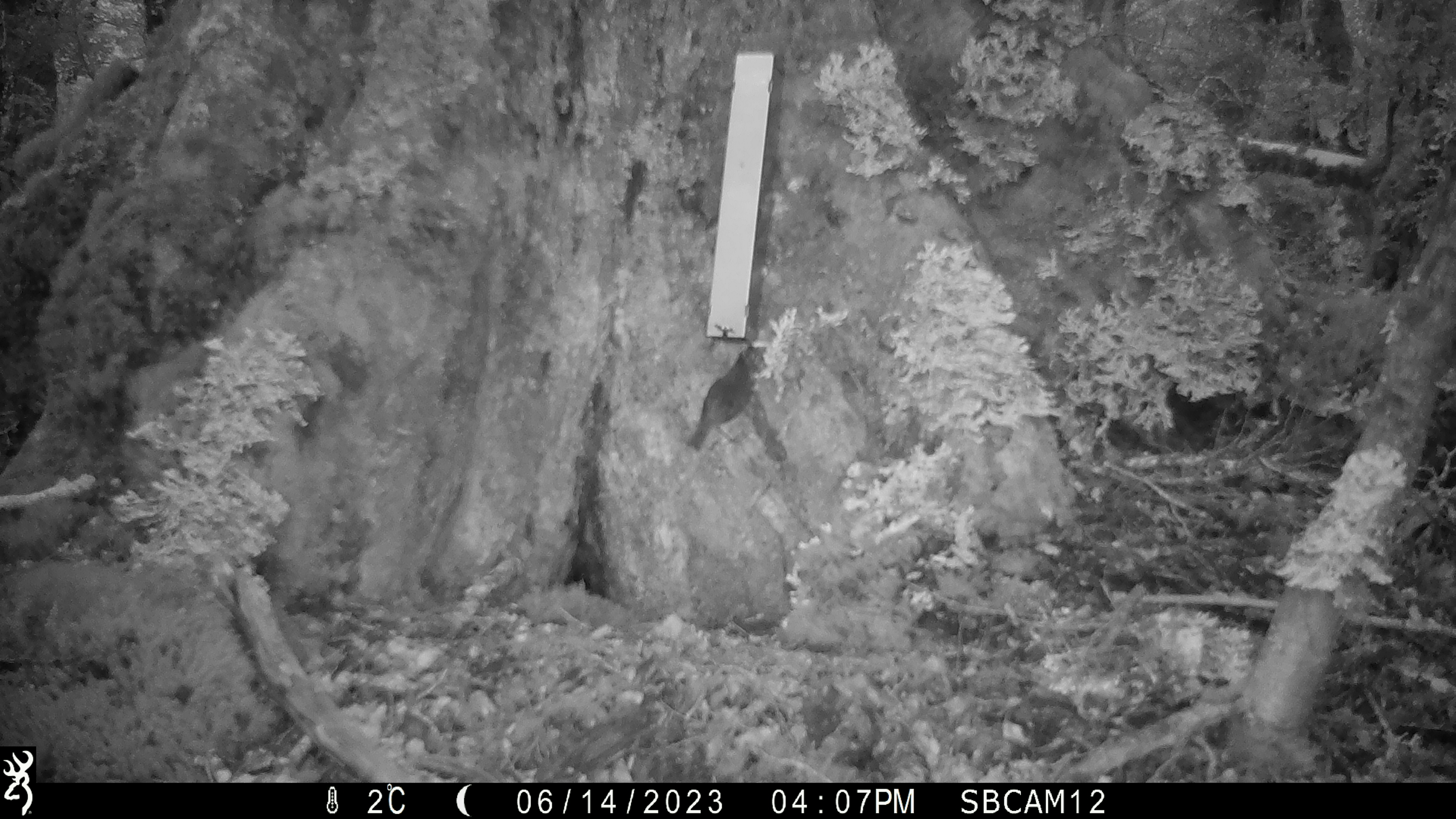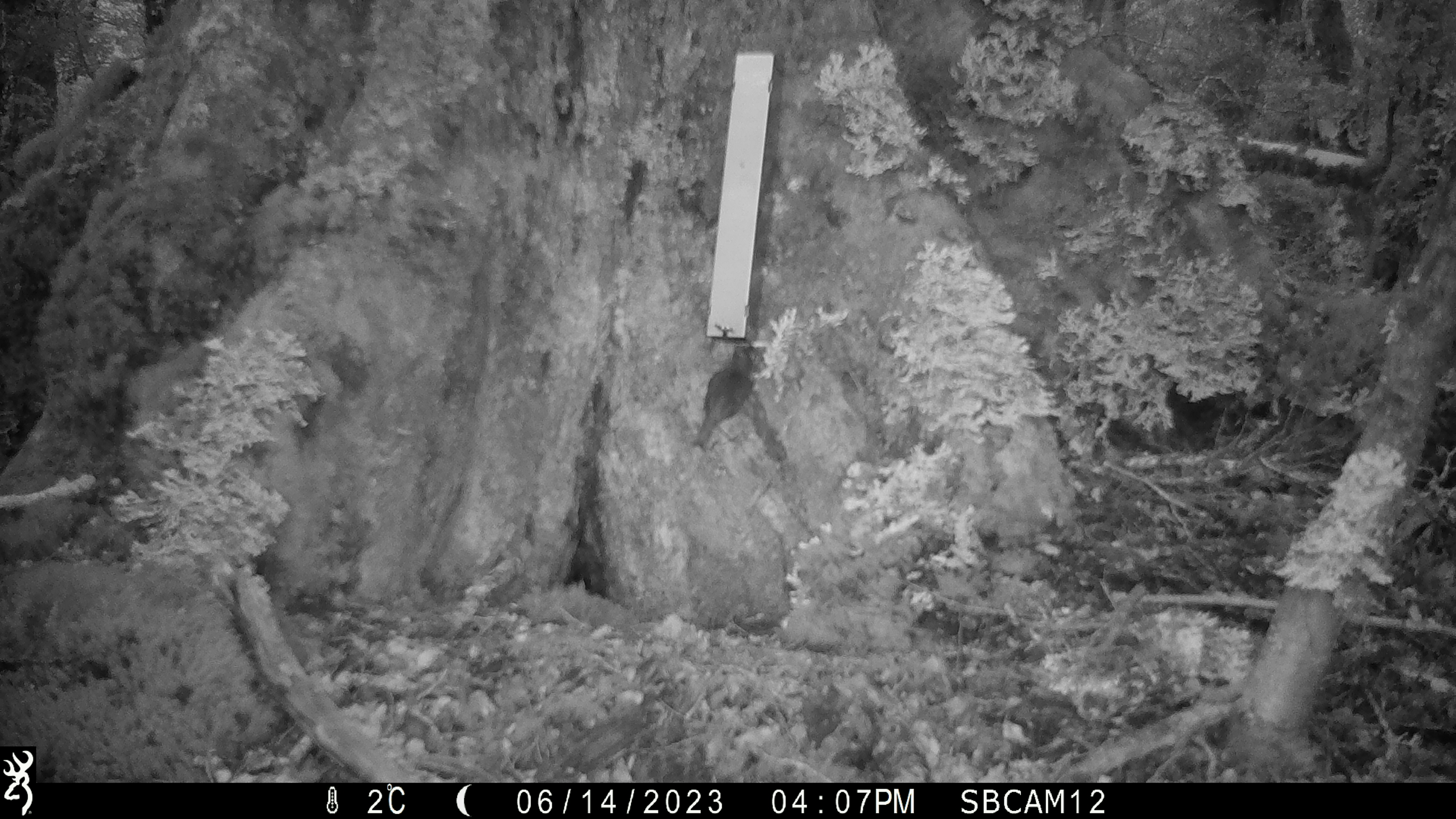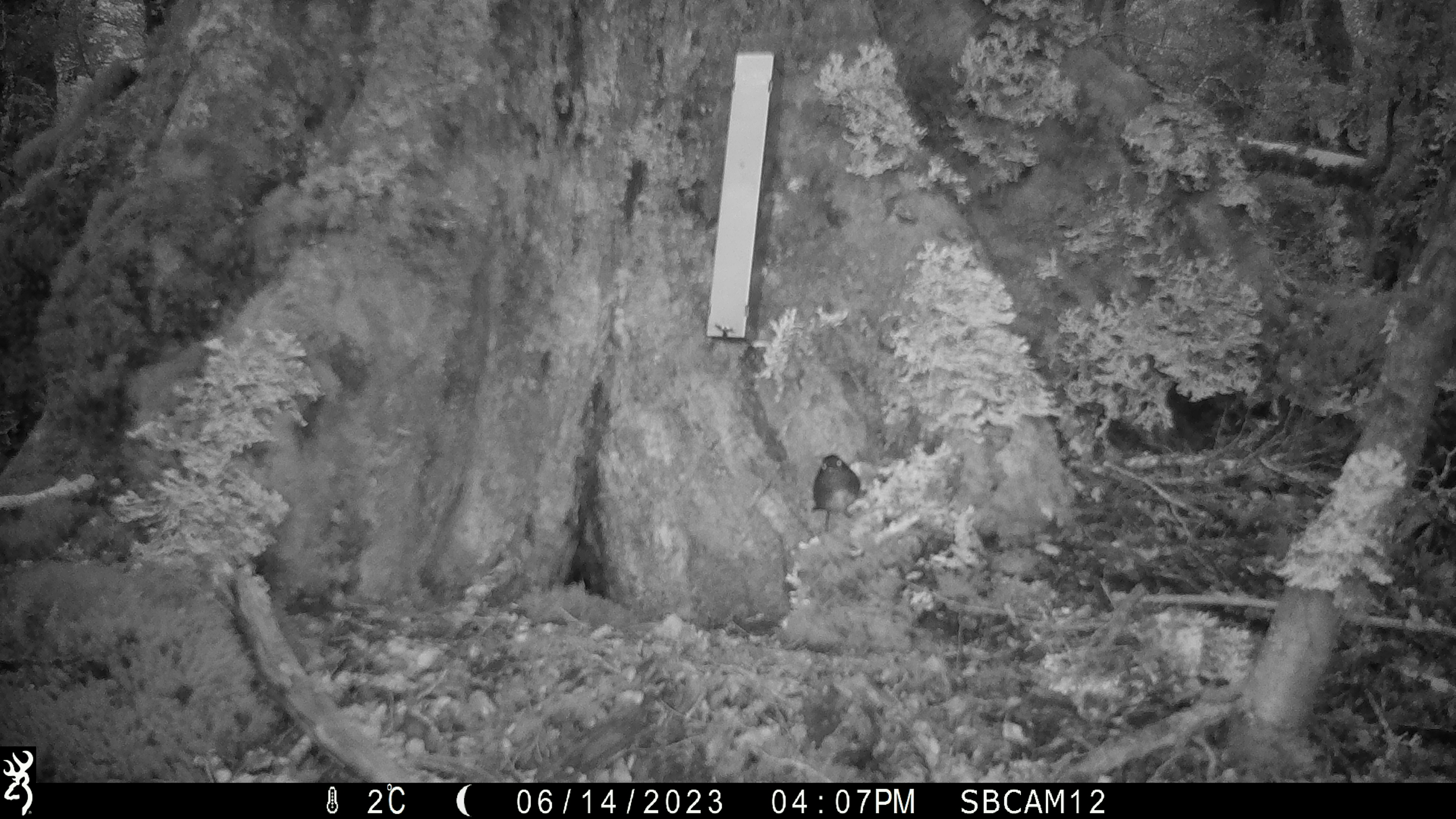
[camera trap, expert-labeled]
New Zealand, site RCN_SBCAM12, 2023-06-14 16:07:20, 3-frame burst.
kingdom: Animalia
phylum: Chordata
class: Aves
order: Passeriformes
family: Petroicidae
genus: Petroica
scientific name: Petroica australis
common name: new zealand robin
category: robin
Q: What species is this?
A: Robin (new zealand robin) (Petroica australis).